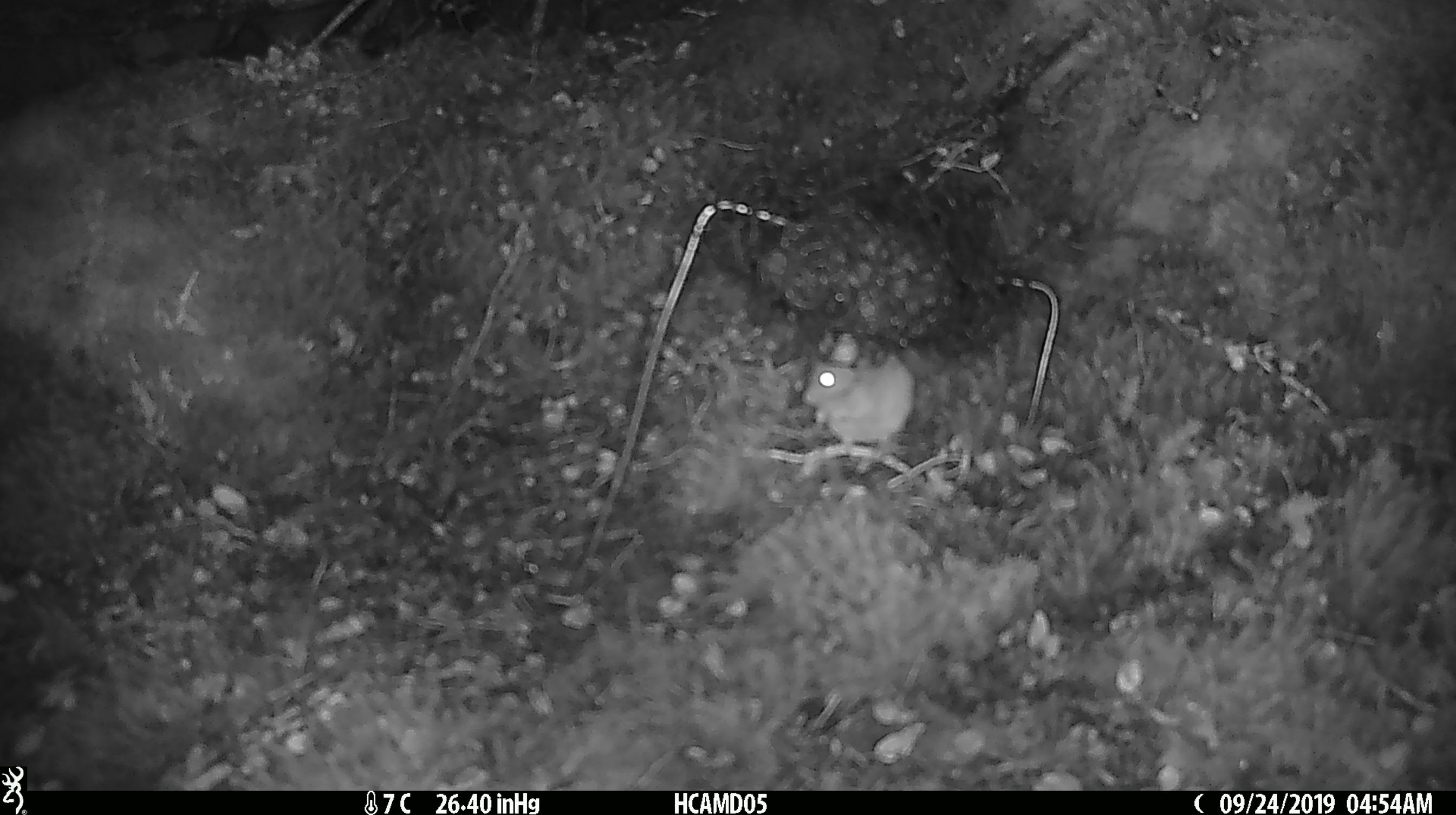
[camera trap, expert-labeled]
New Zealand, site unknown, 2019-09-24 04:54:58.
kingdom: Animalia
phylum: Chordata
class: Mammalia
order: Rodentia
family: Muridae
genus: Mus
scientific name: Mus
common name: mouse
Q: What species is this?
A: Mouse (Mus).